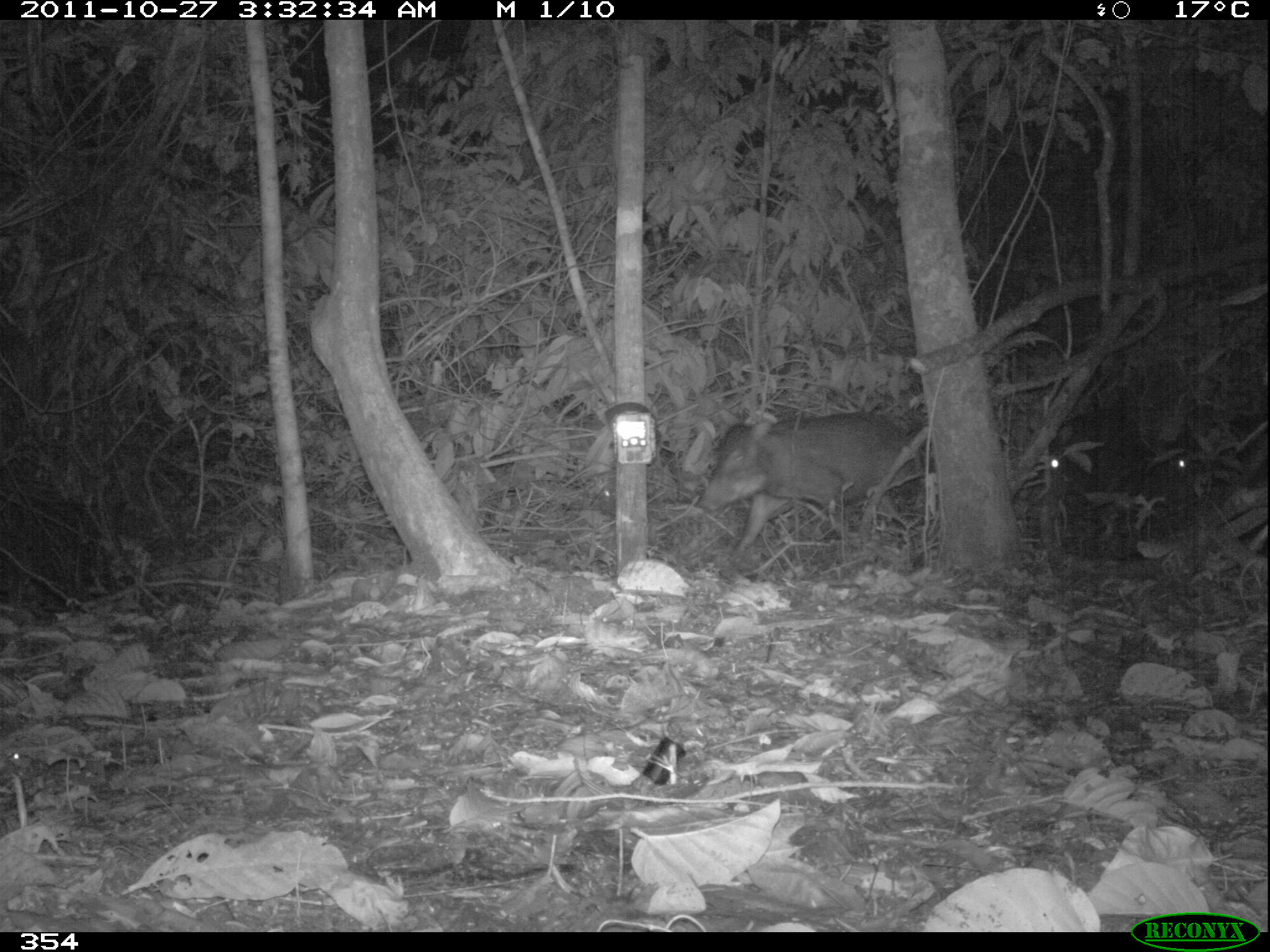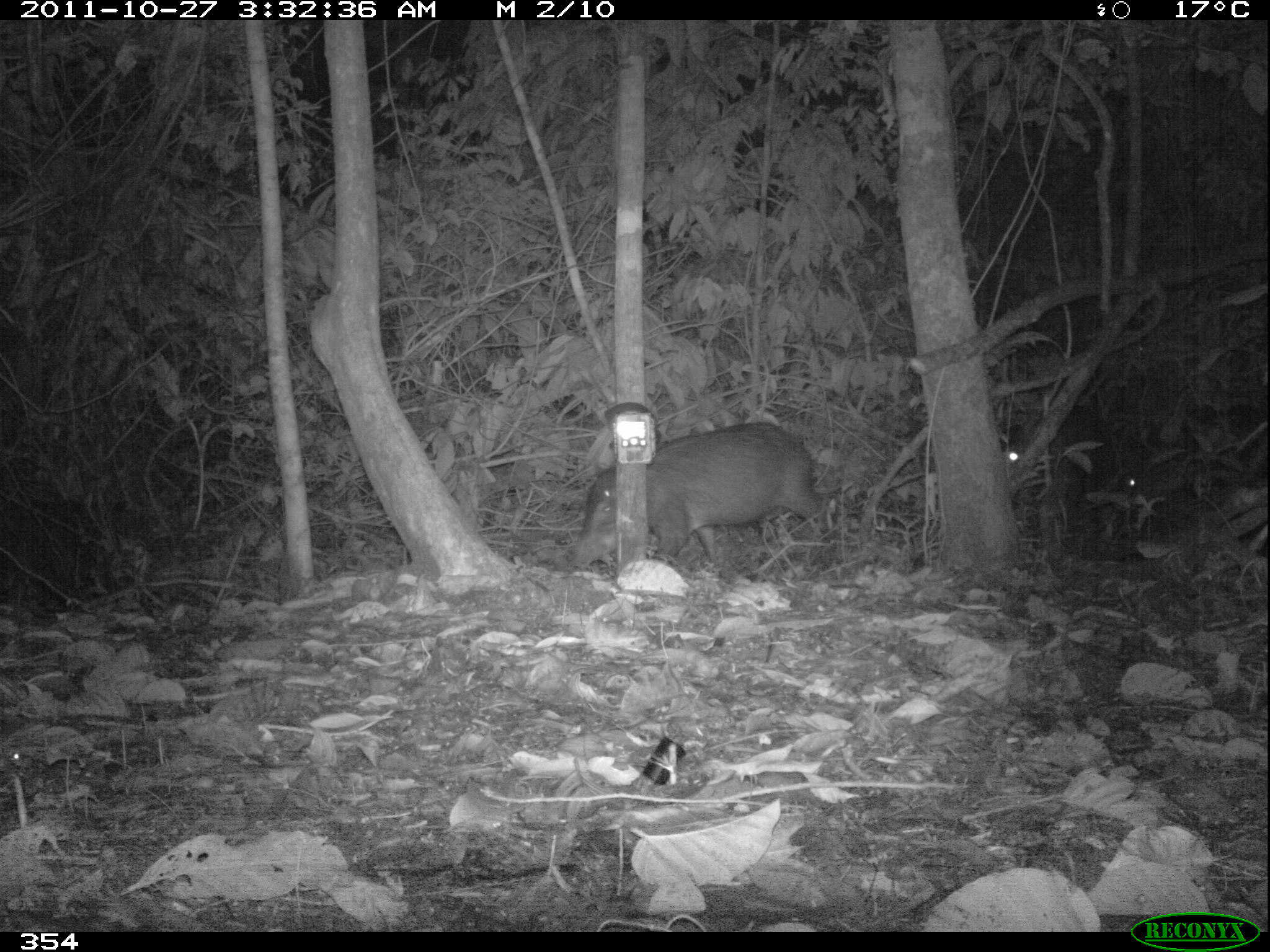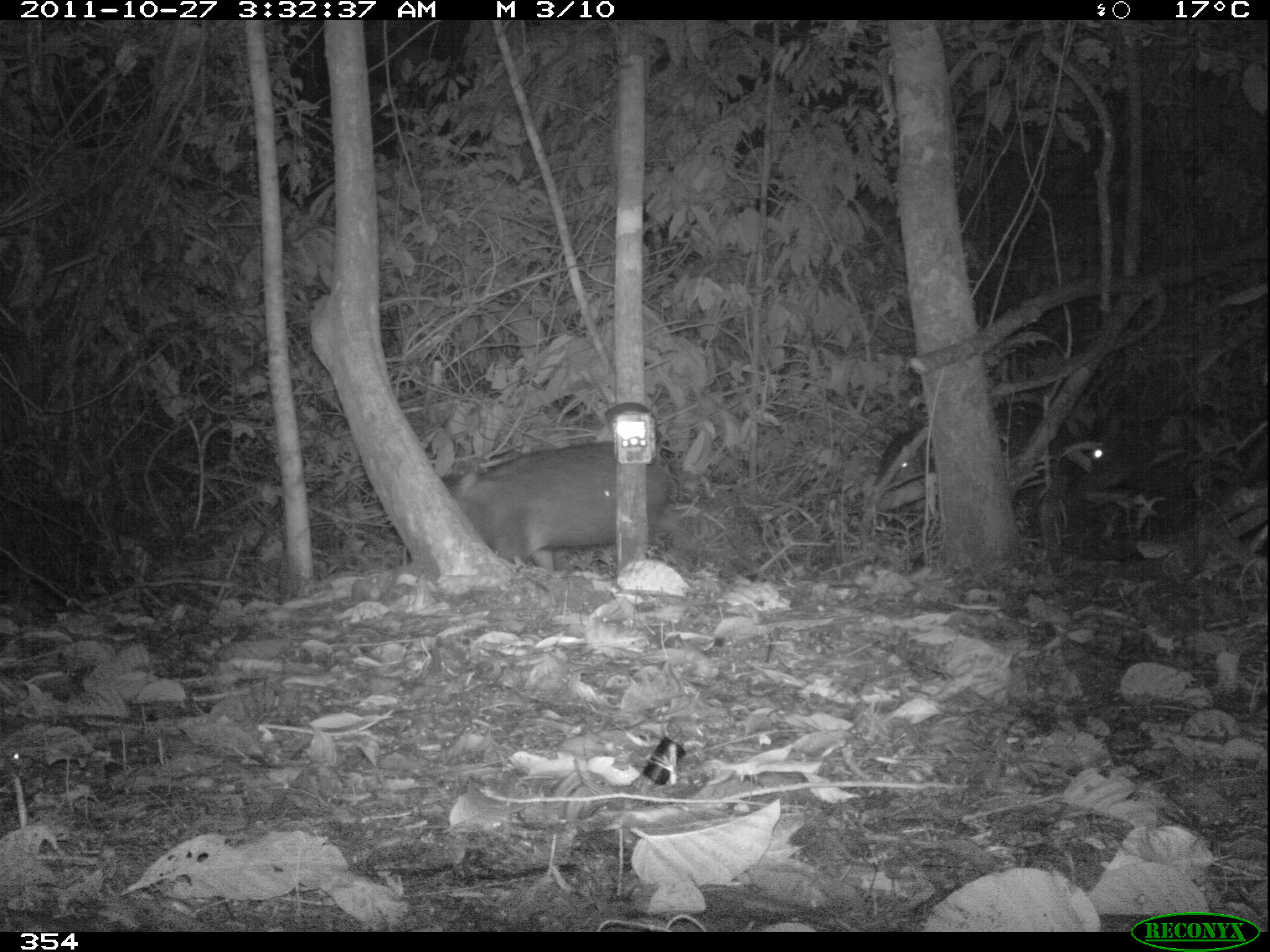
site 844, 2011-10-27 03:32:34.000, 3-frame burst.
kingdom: Animalia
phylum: Chordata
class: Mammalia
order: Artiodactyla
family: Tayassuidae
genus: Tayassu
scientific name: Tayassu pecari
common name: white-lipped peccary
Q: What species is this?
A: Tayassu pecari (white-lipped peccary).